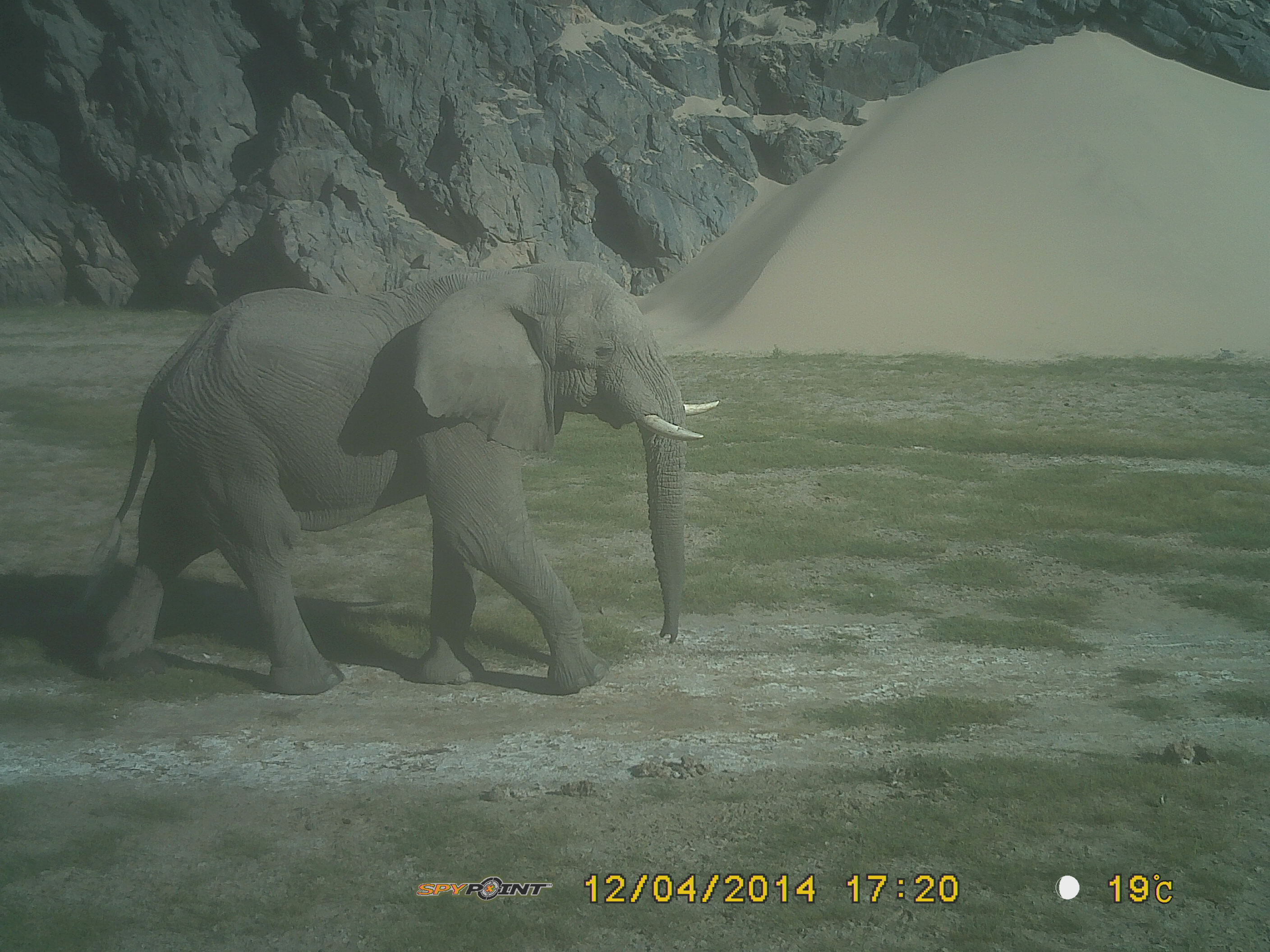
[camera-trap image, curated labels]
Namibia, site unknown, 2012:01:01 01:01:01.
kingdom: Animalia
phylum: Chordata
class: Mammalia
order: Proboscidea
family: Elephantidae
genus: Loxodonta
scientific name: Loxodonta africana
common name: african elephant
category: loxodanta africana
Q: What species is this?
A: Loxodanta africana (african elephant) (Loxodonta africana).